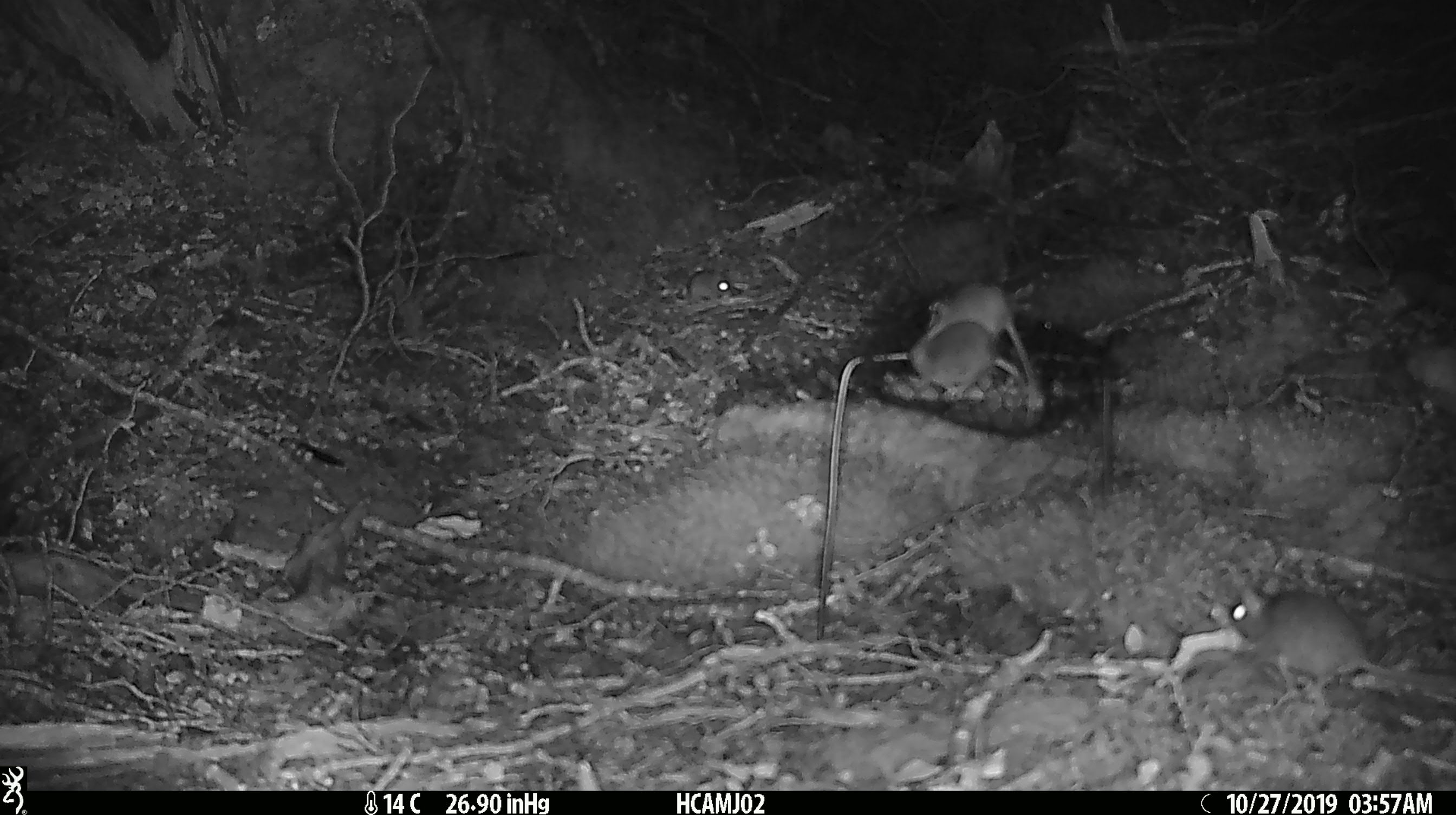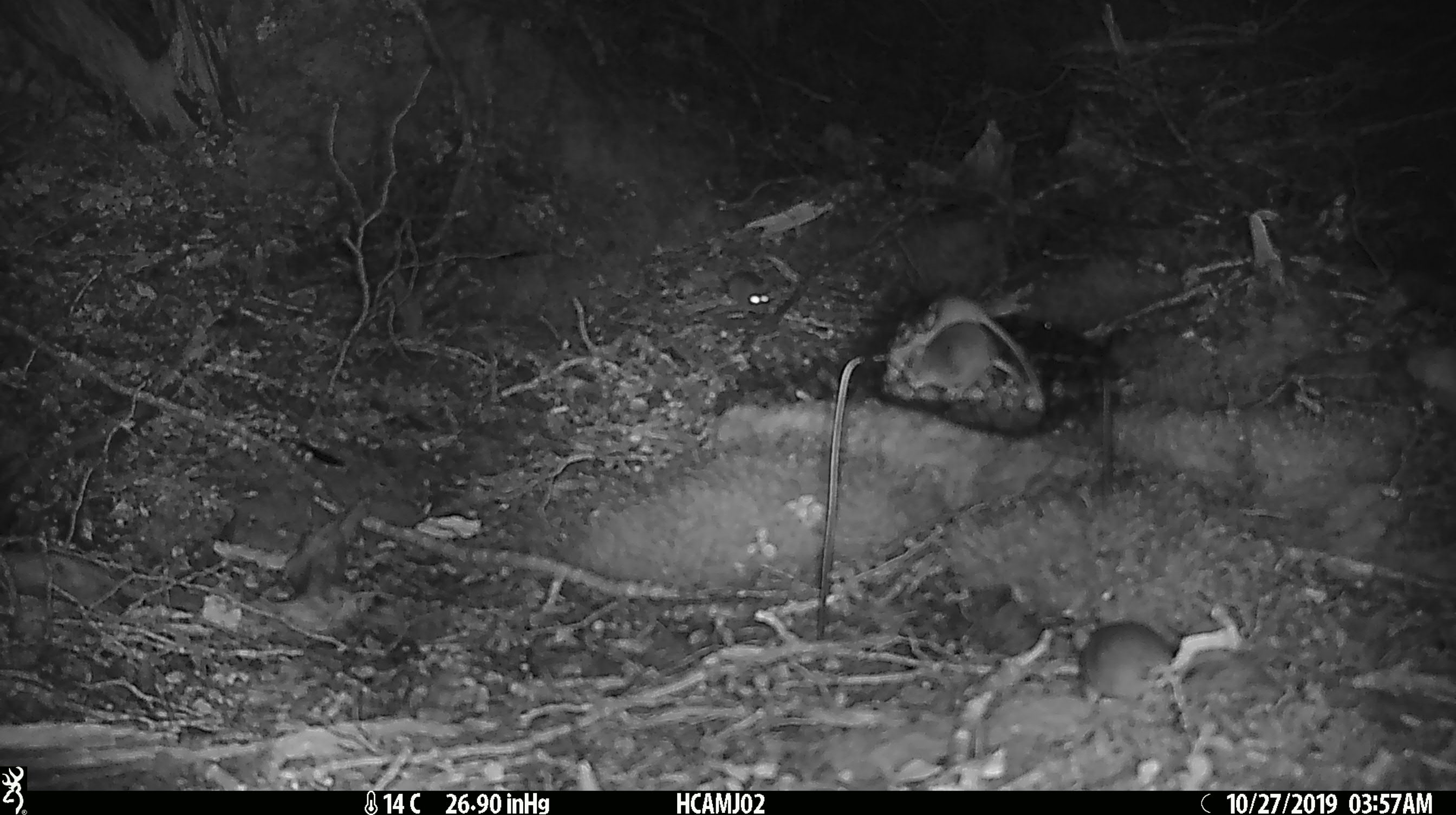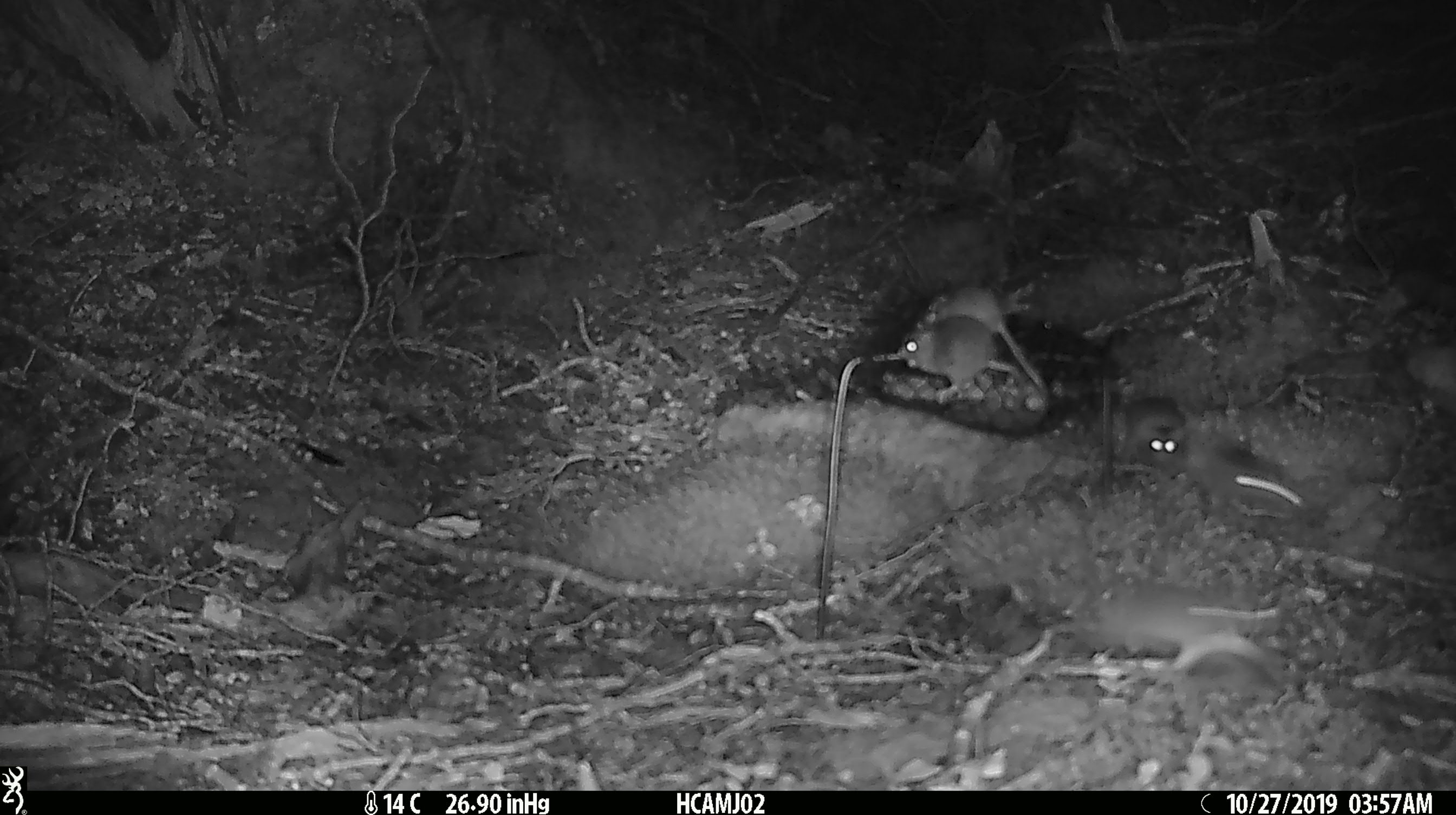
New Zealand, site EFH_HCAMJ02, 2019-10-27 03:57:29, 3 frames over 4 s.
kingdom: Animalia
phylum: Chordata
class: Mammalia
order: Rodentia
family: Muridae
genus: Mus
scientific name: Mus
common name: mouse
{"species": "mouse (Mus)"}